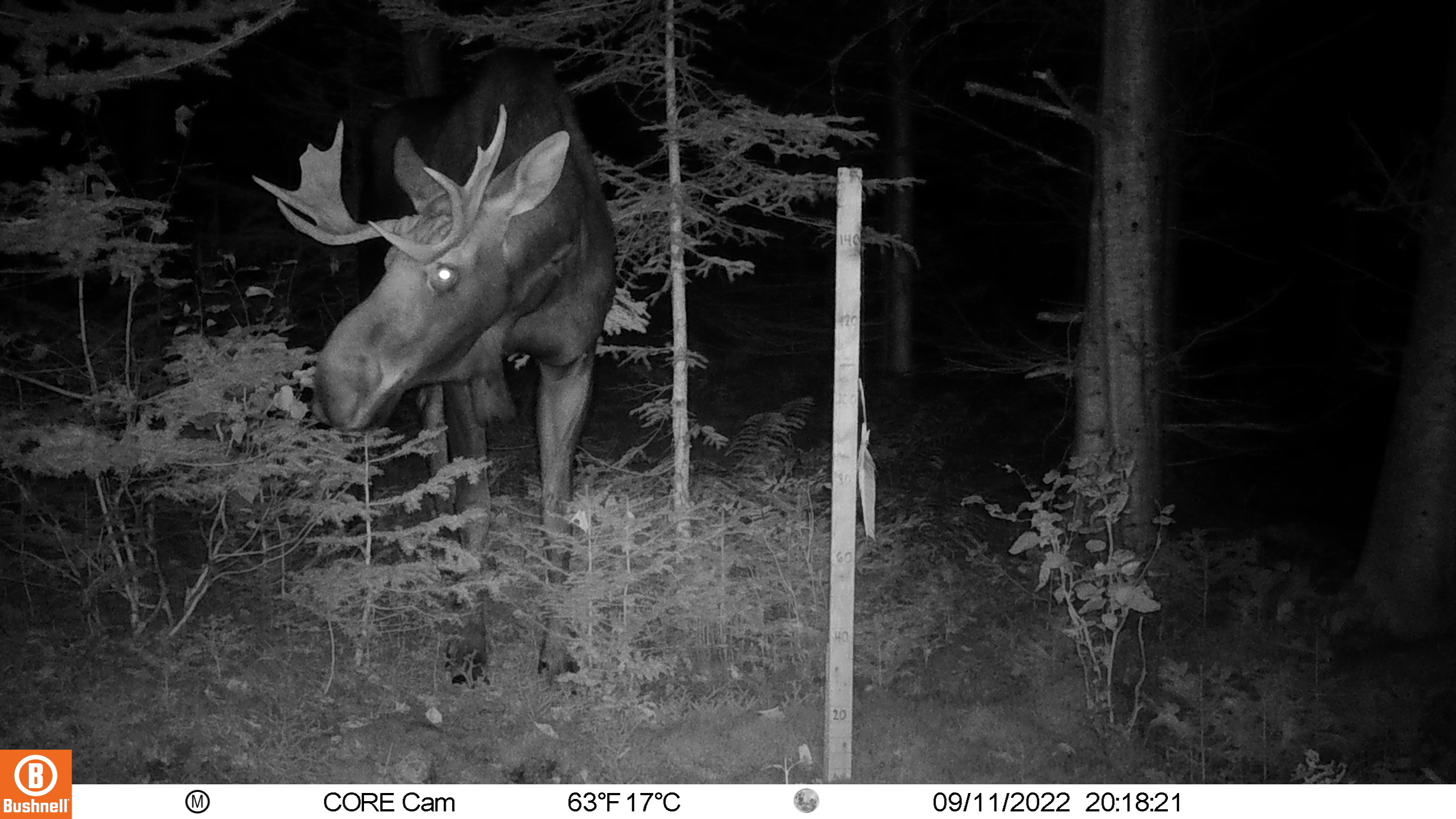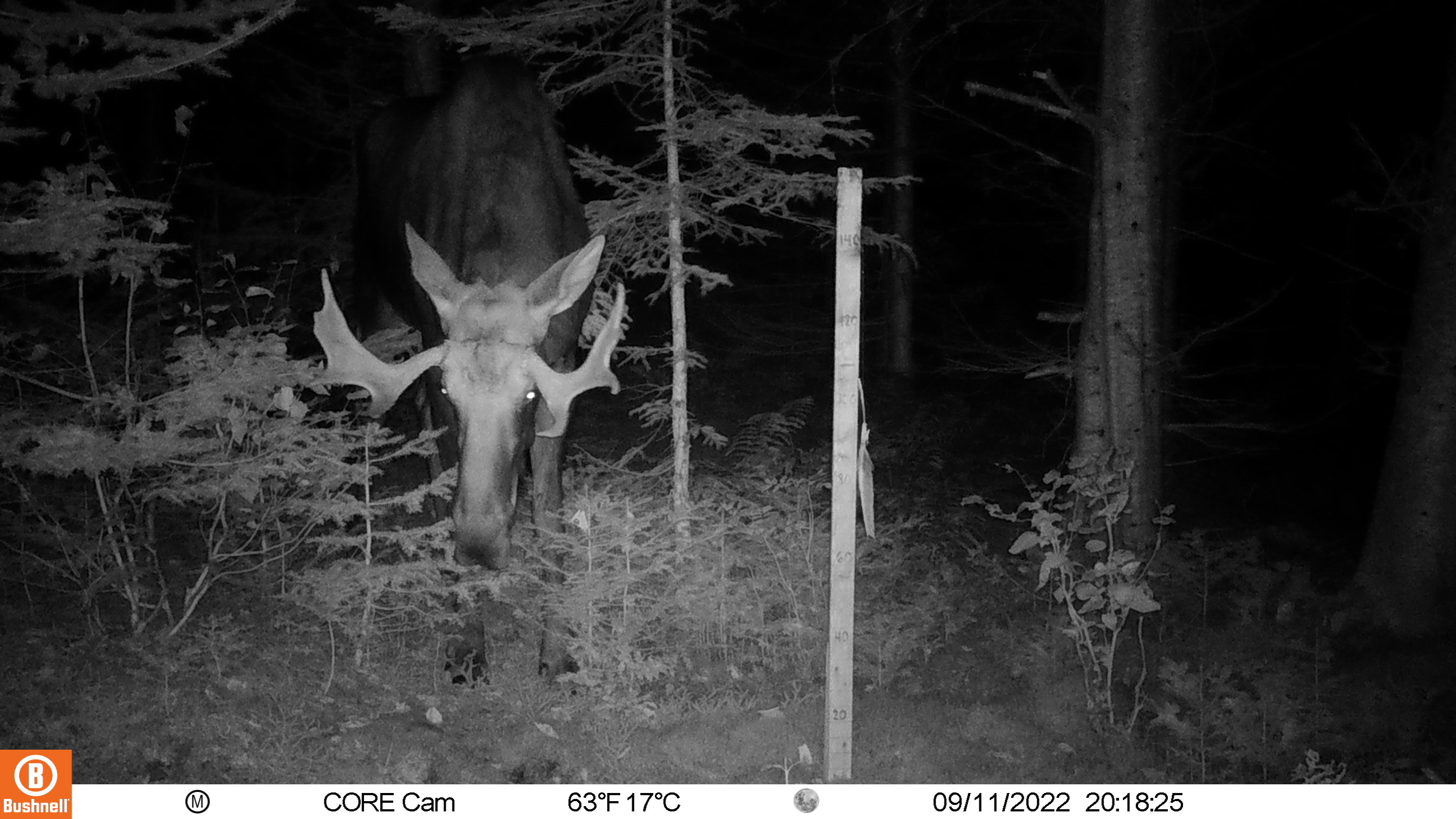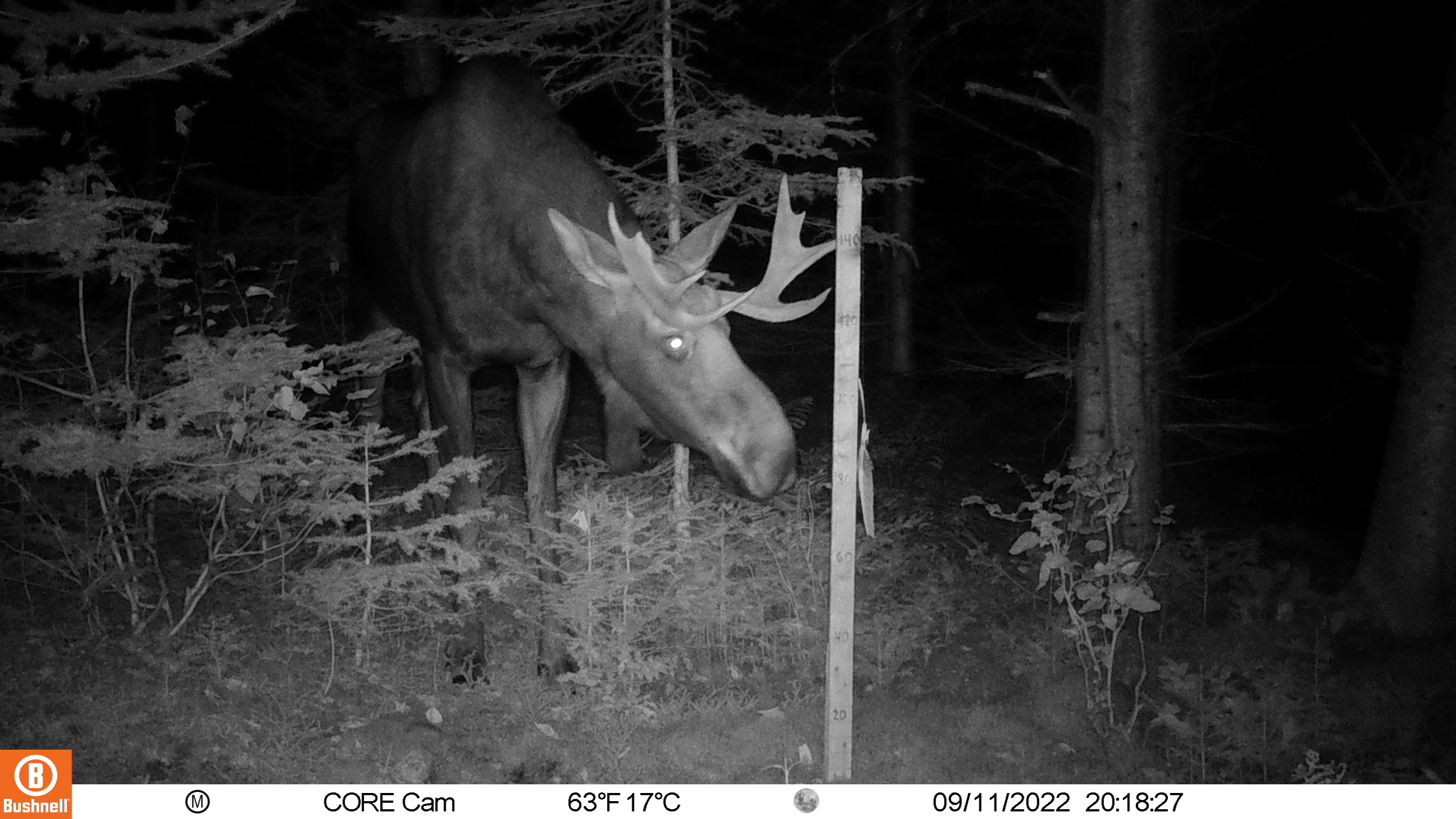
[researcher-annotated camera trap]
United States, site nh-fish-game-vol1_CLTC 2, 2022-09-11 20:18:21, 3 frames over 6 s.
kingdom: Animalia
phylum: Chordata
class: Mammalia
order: Artiodactyla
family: Cervidae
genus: Alces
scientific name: Alces alces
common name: moose